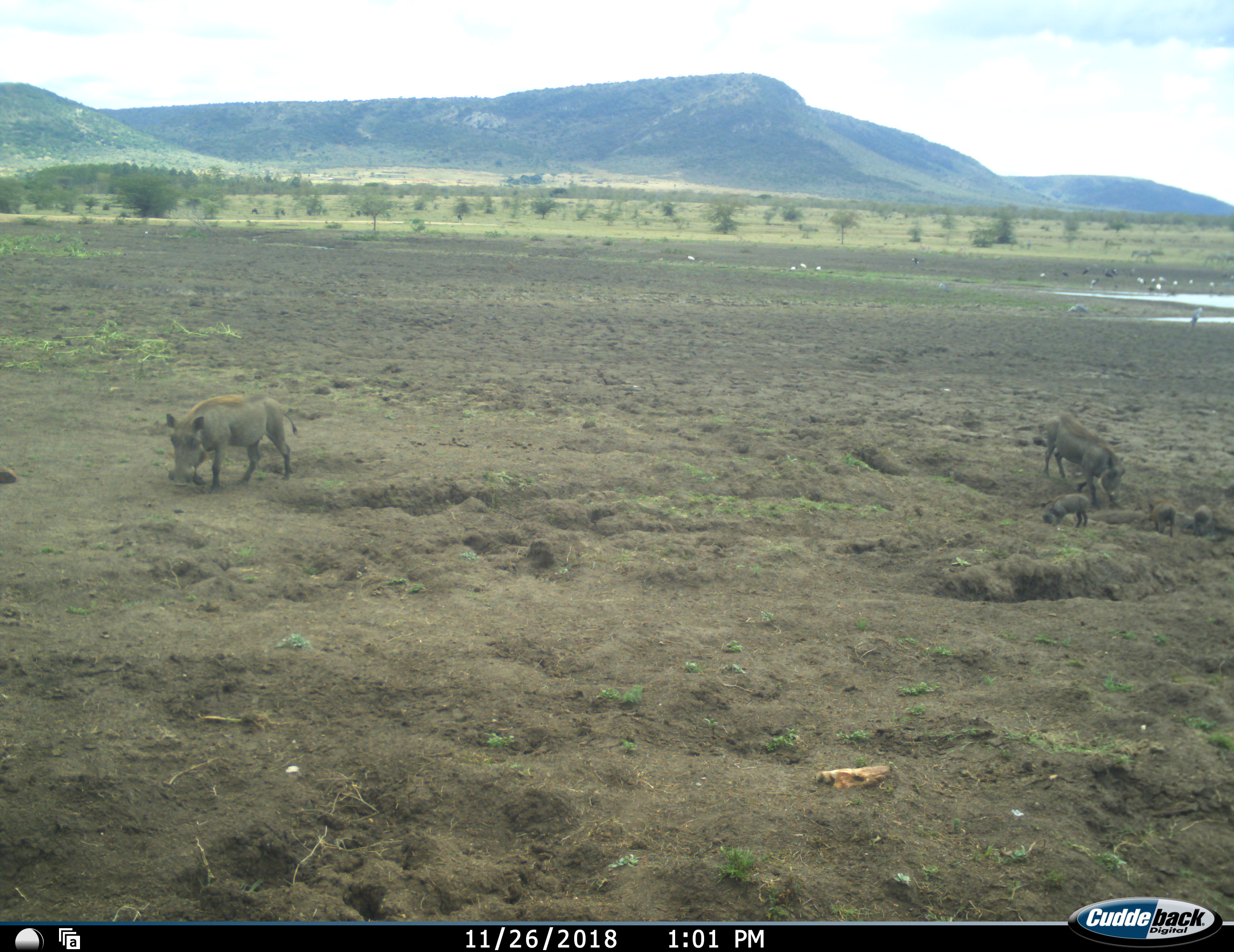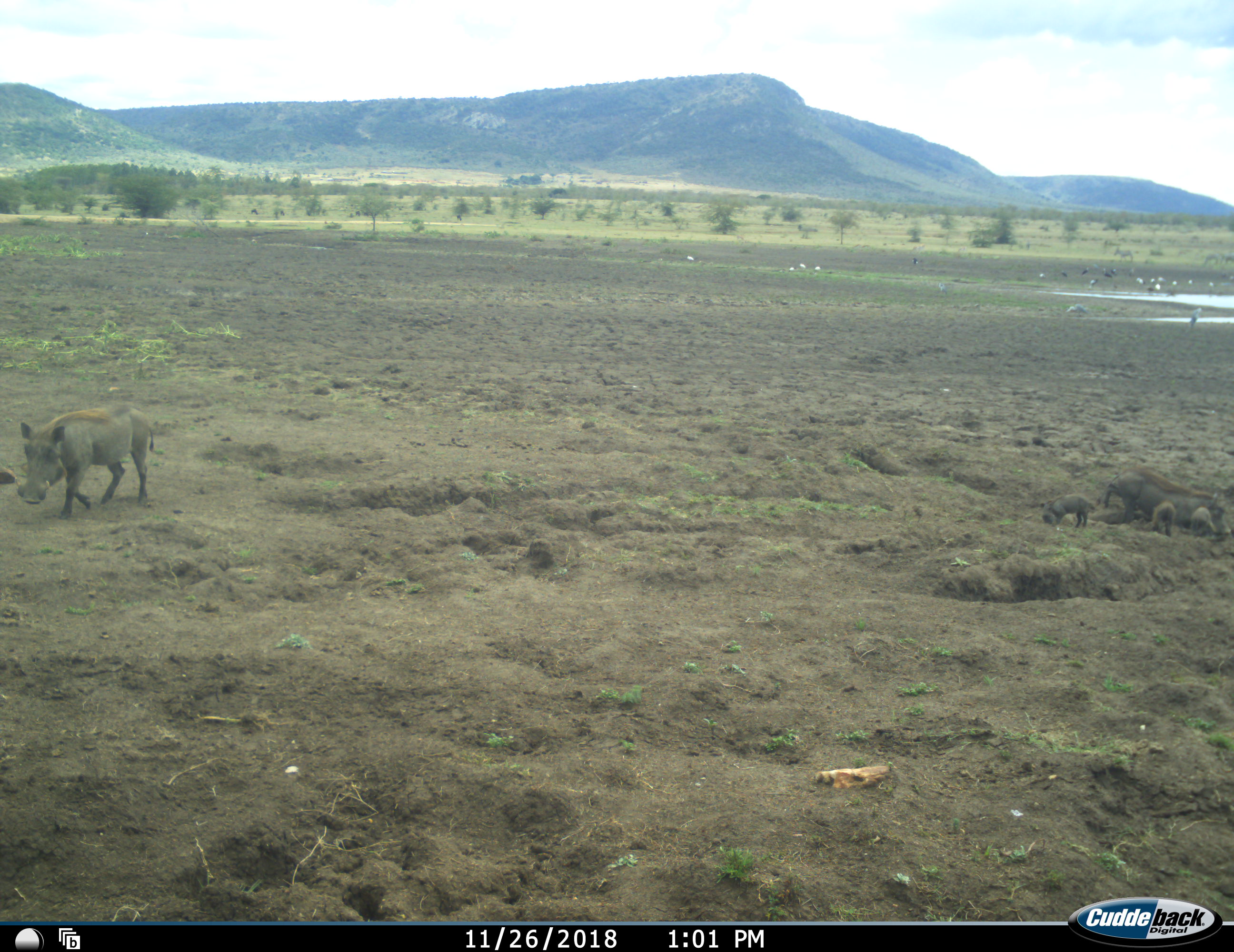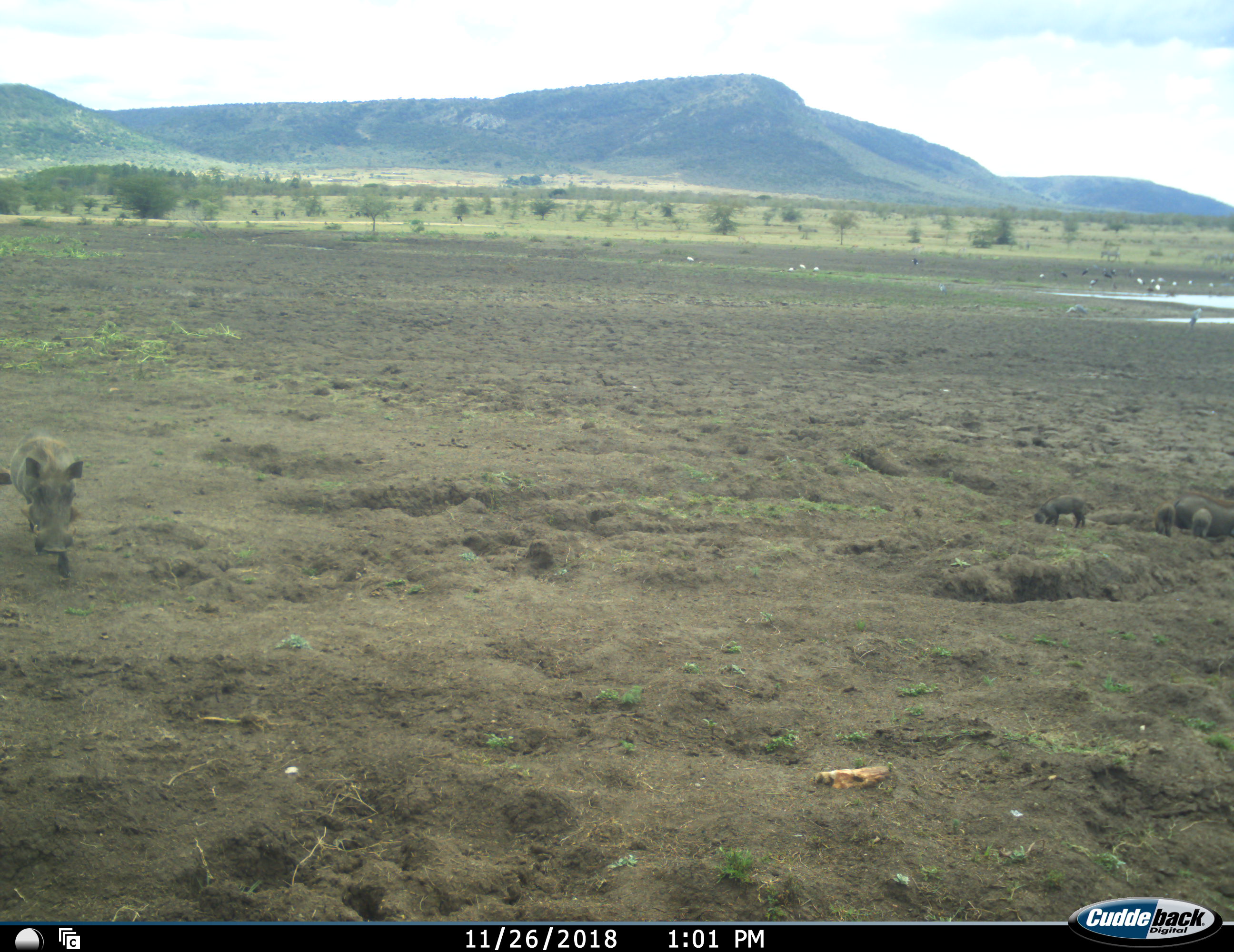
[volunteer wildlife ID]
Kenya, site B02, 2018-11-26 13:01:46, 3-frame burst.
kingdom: Animalia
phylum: Chordata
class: Aves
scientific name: Aves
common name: bird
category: birdother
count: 11-50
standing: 86%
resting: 0%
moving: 0%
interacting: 14%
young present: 14%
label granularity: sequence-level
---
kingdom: Animalia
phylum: Chordata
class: Mammalia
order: Artiodactyla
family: Suidae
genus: Phacochoerus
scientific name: Phacochoerus africanus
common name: warthog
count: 5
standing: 20%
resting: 0%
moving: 90%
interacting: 0%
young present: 100%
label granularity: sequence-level